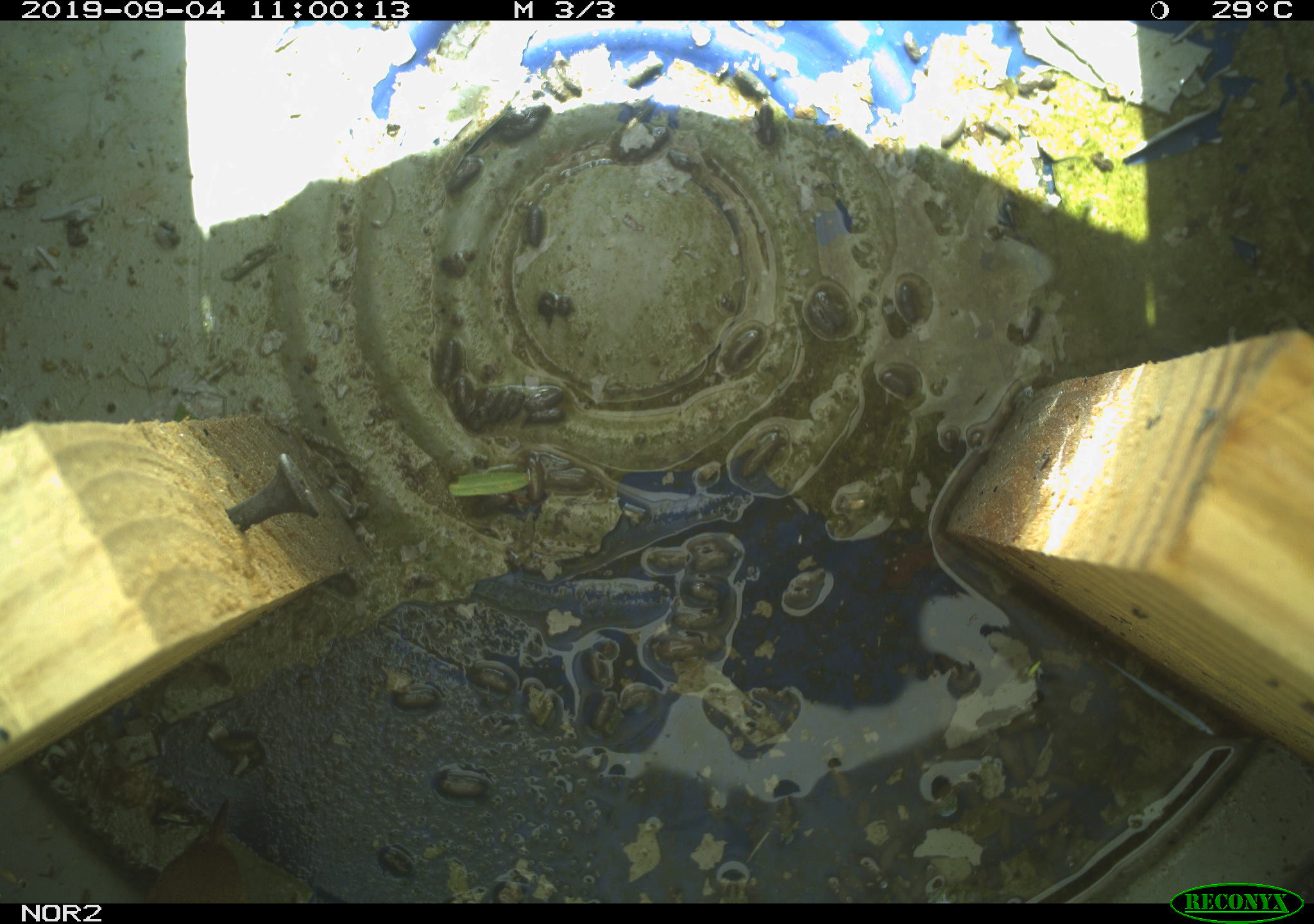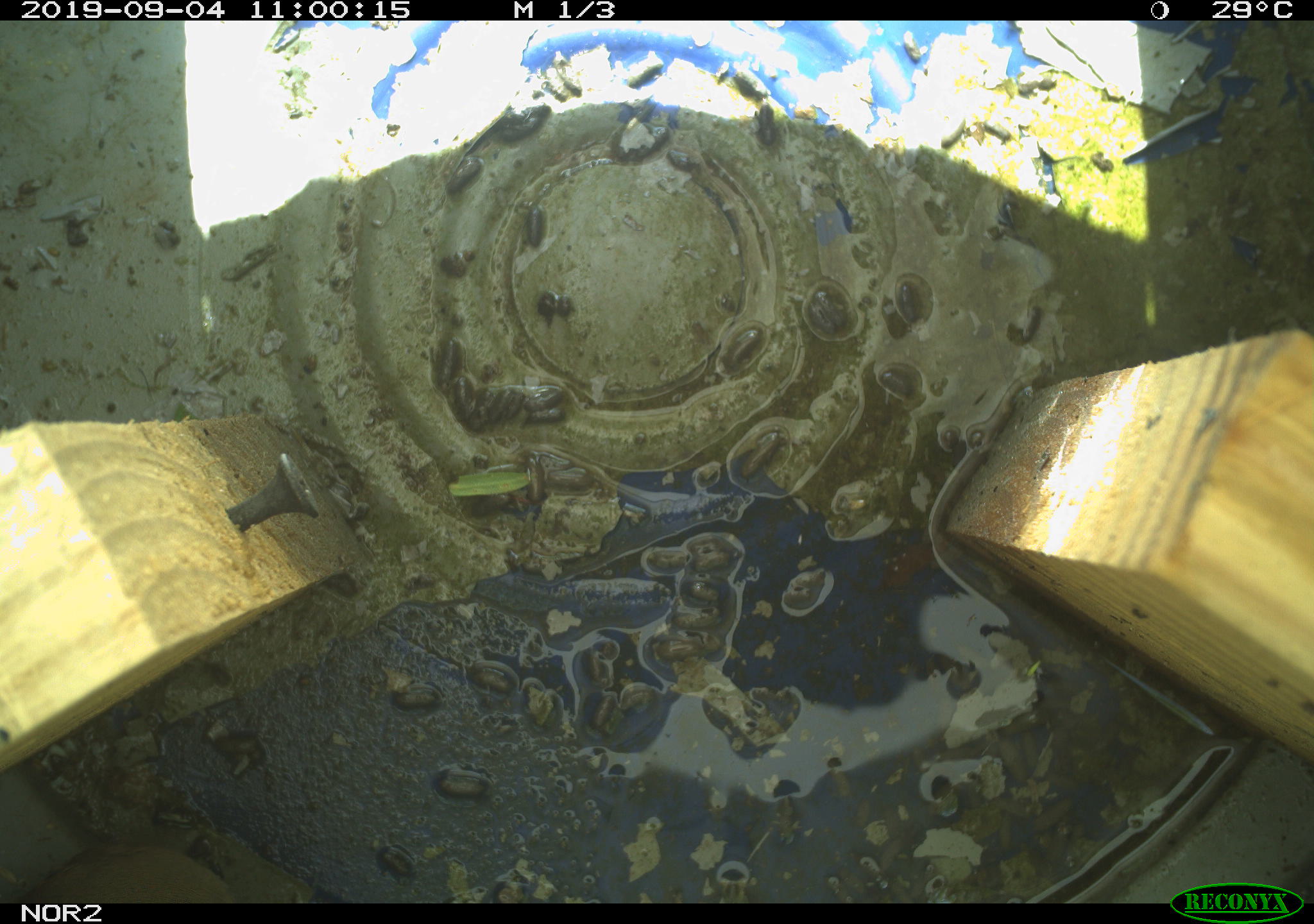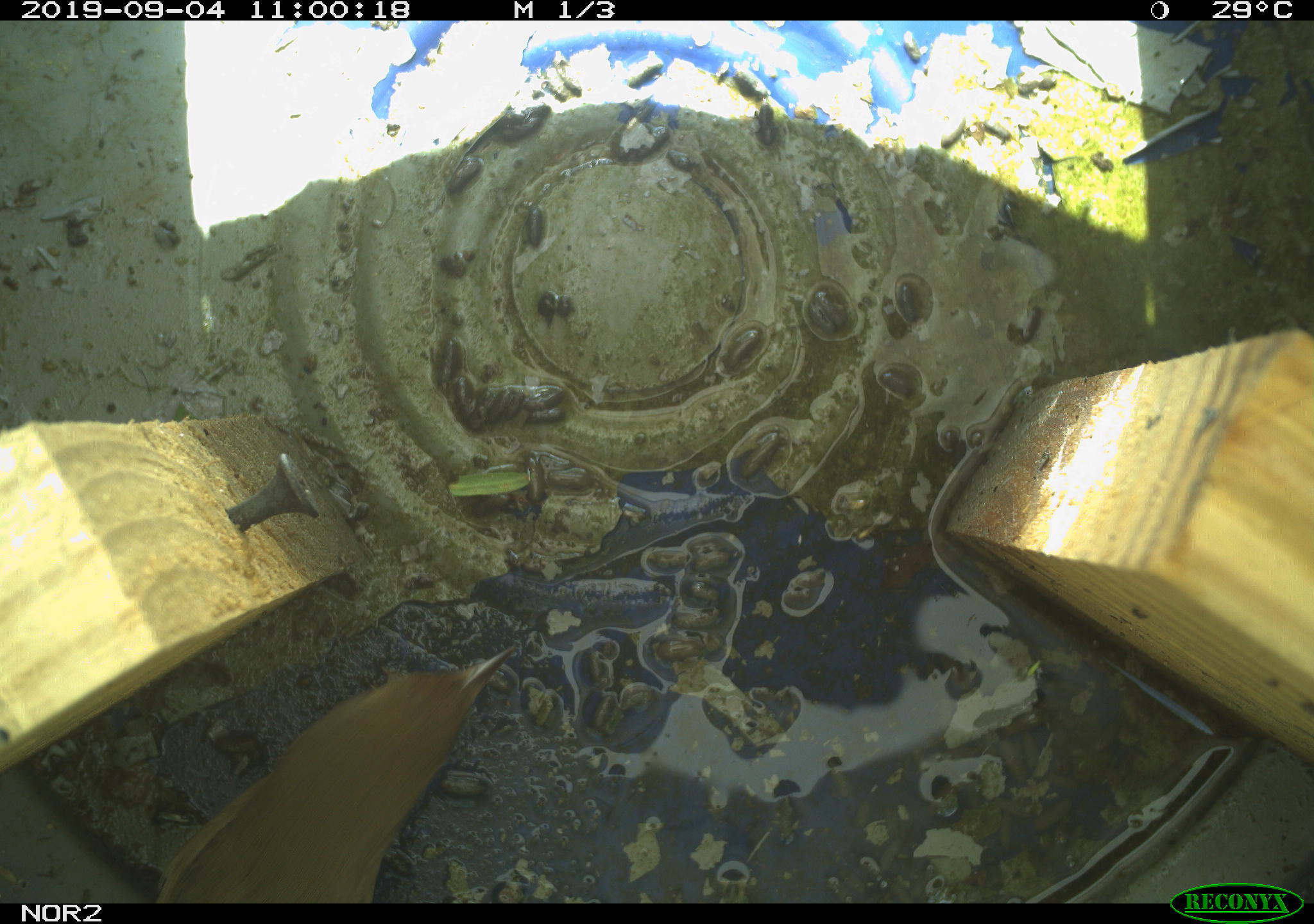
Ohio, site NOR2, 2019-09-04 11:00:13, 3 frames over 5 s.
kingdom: Animalia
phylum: Chordata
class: Aves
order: Passeriformes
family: Parulidae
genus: Geothlypis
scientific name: Geothlypis trichas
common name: common yellowthroat